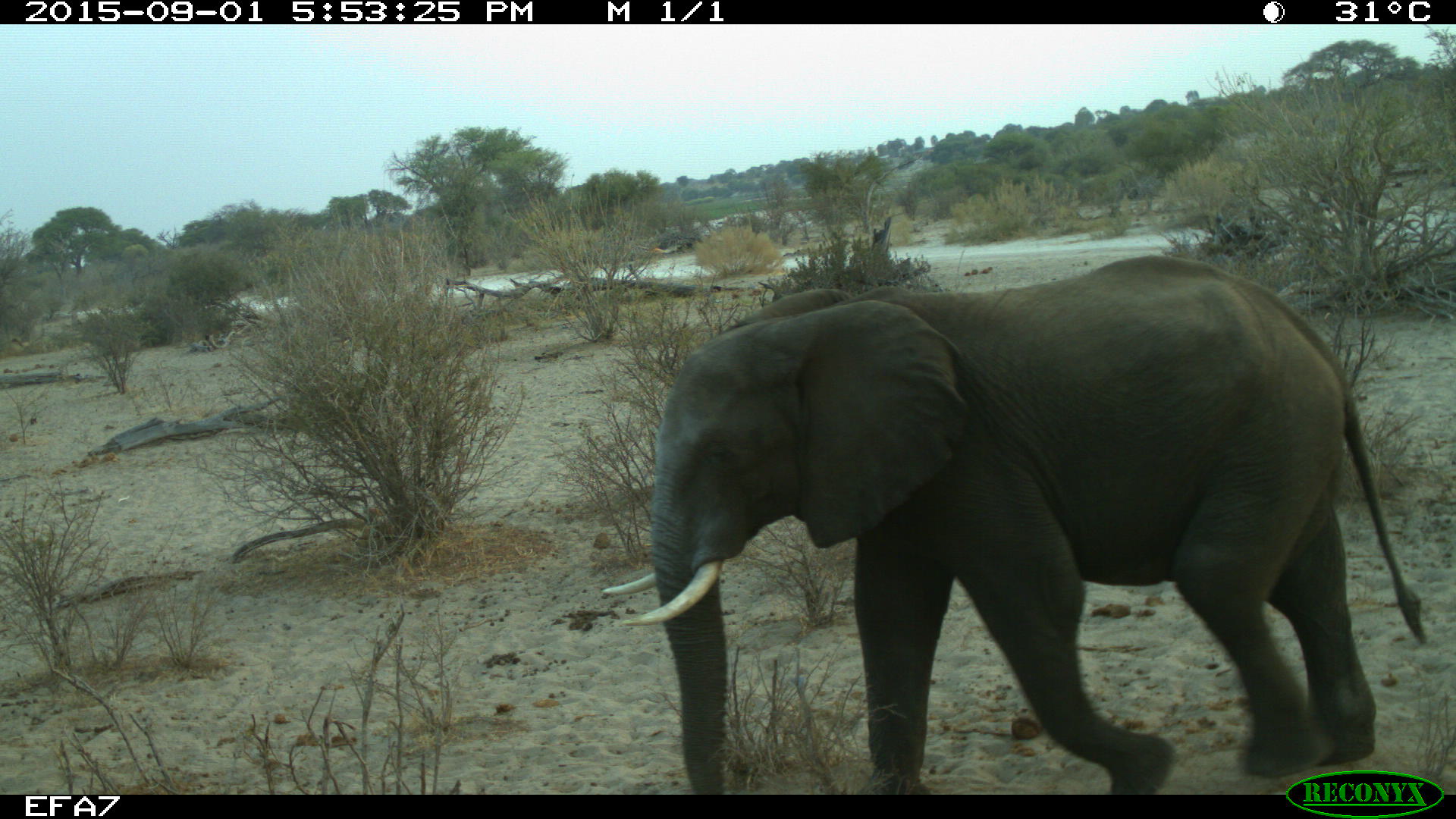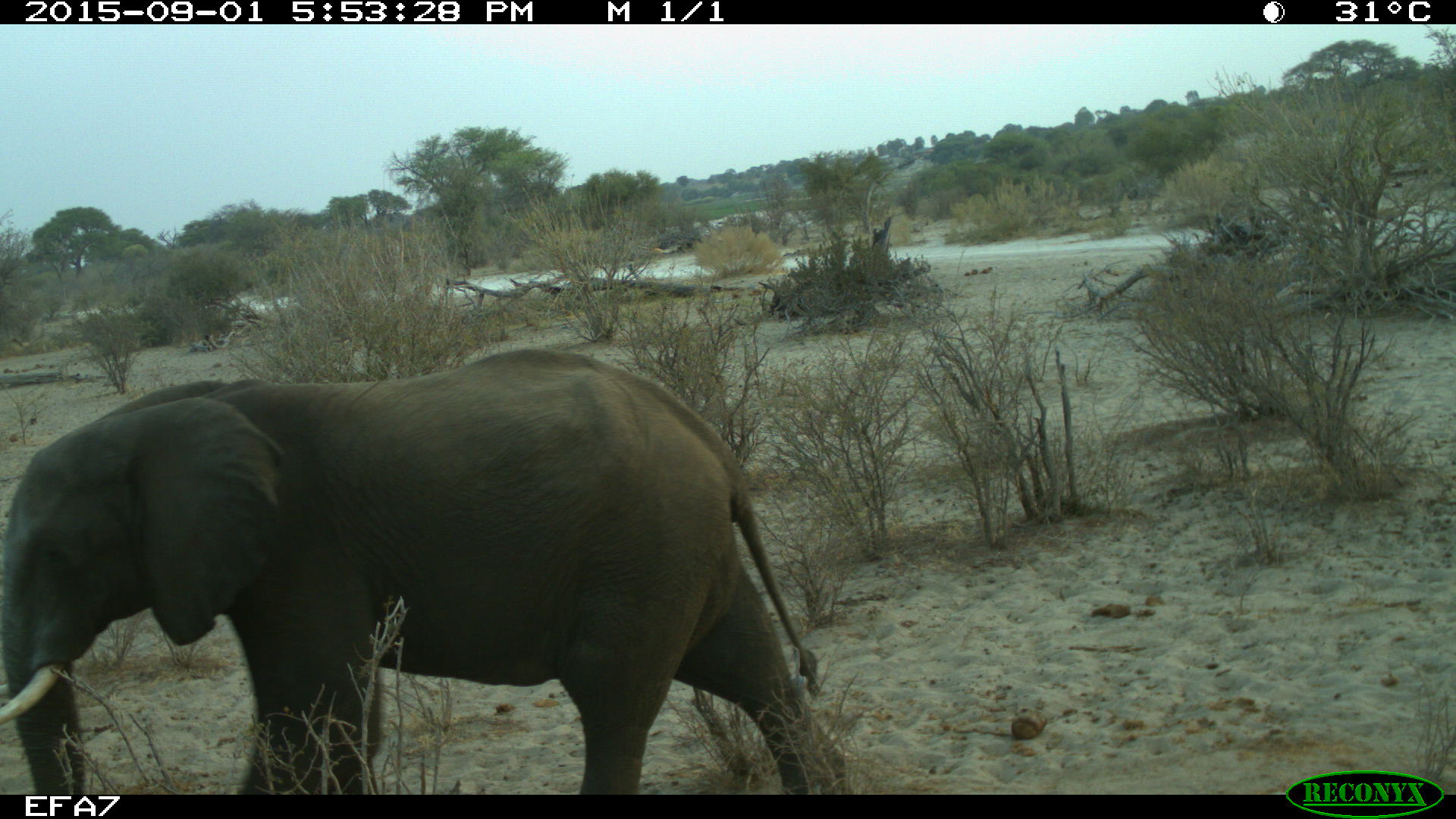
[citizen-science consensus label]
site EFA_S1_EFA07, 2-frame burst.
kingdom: Animalia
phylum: Chordata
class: Mammalia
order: Proboscidea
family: Elephantidae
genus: Loxodonta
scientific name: Loxodonta africana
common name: african bush elephant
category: elephant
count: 1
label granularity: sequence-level